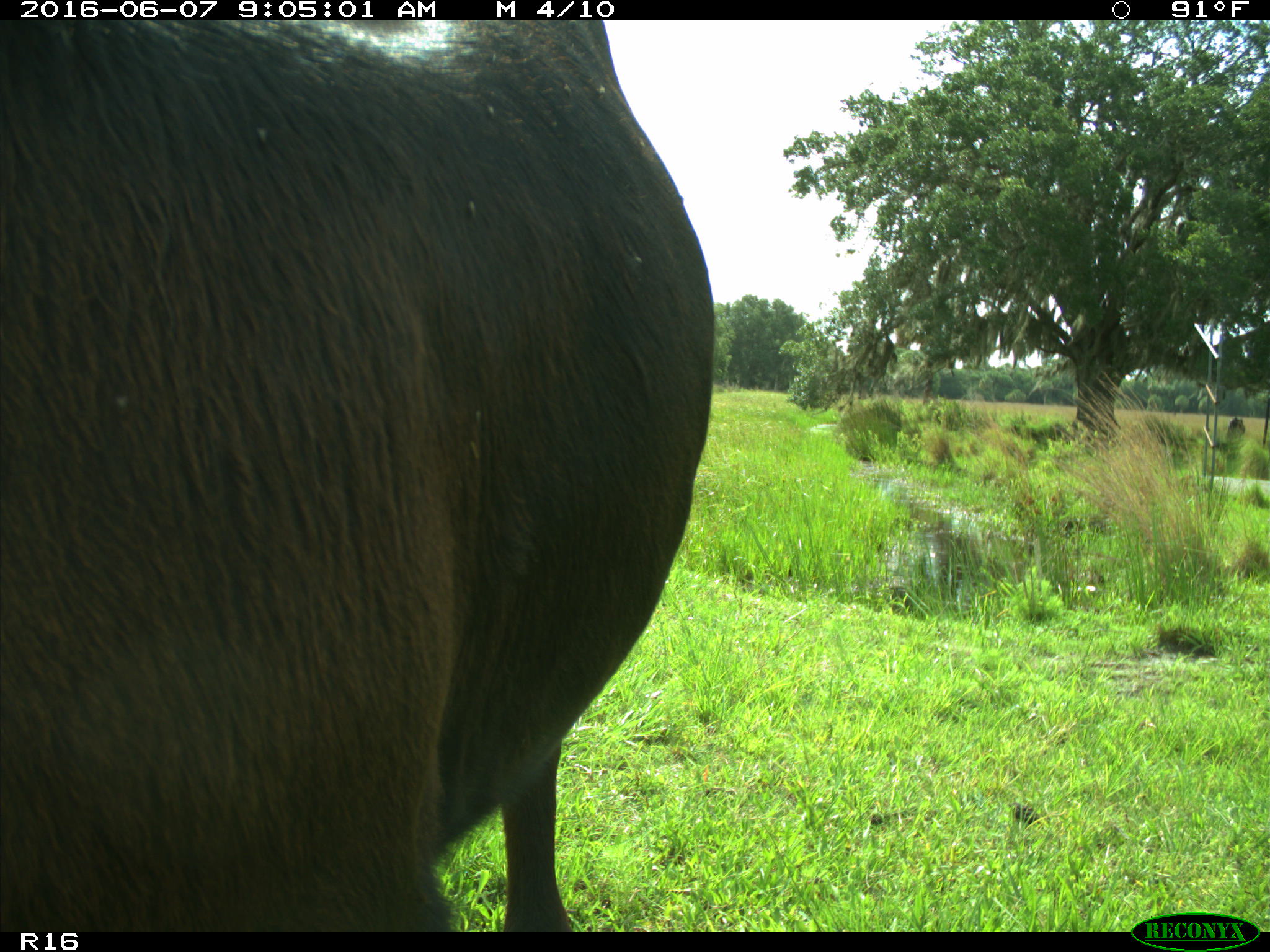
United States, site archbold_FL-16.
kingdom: Animalia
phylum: Chordata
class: Mammalia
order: Artiodactyla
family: Bovidae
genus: Bos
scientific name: Bos taurus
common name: domestic cow